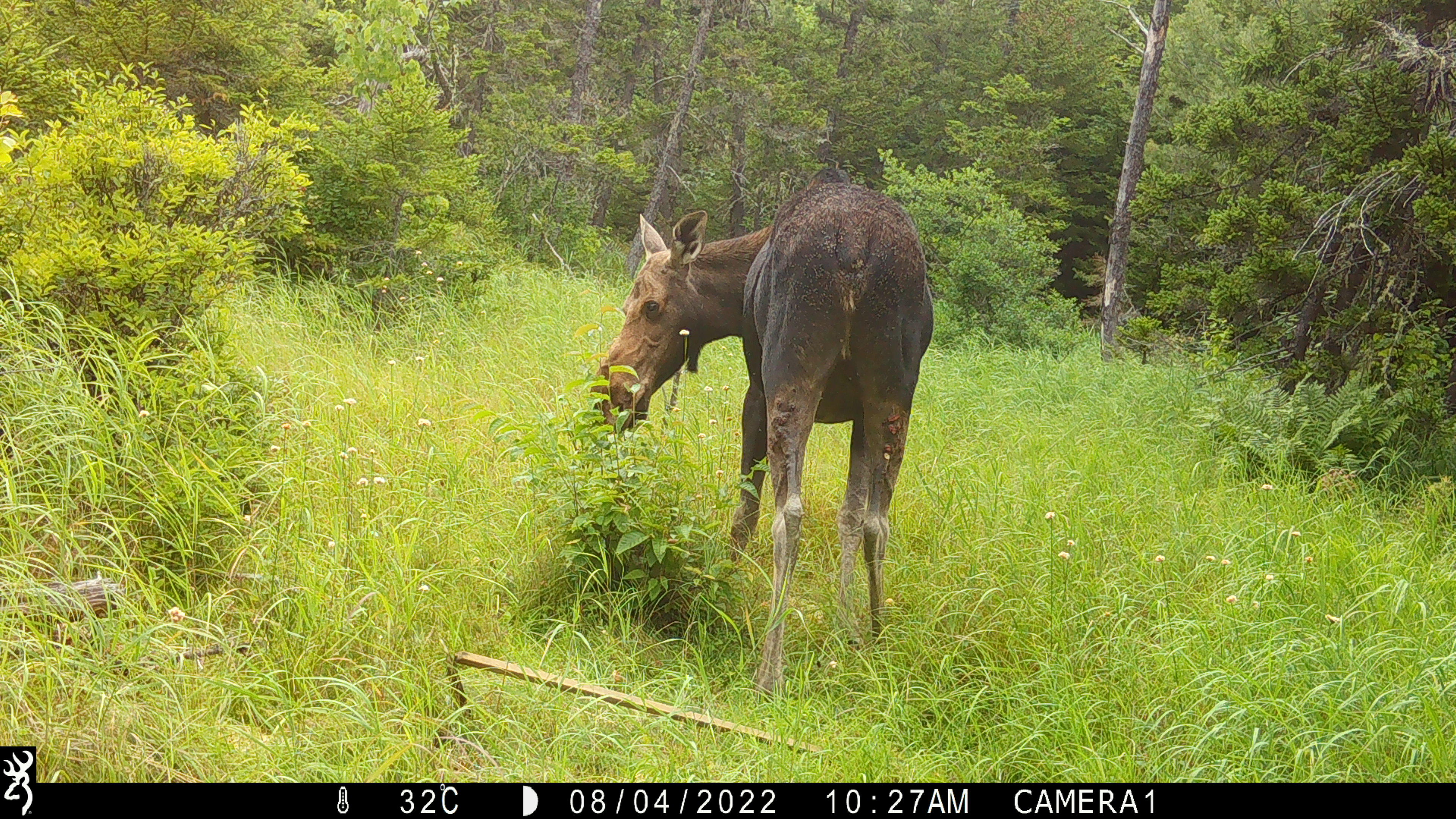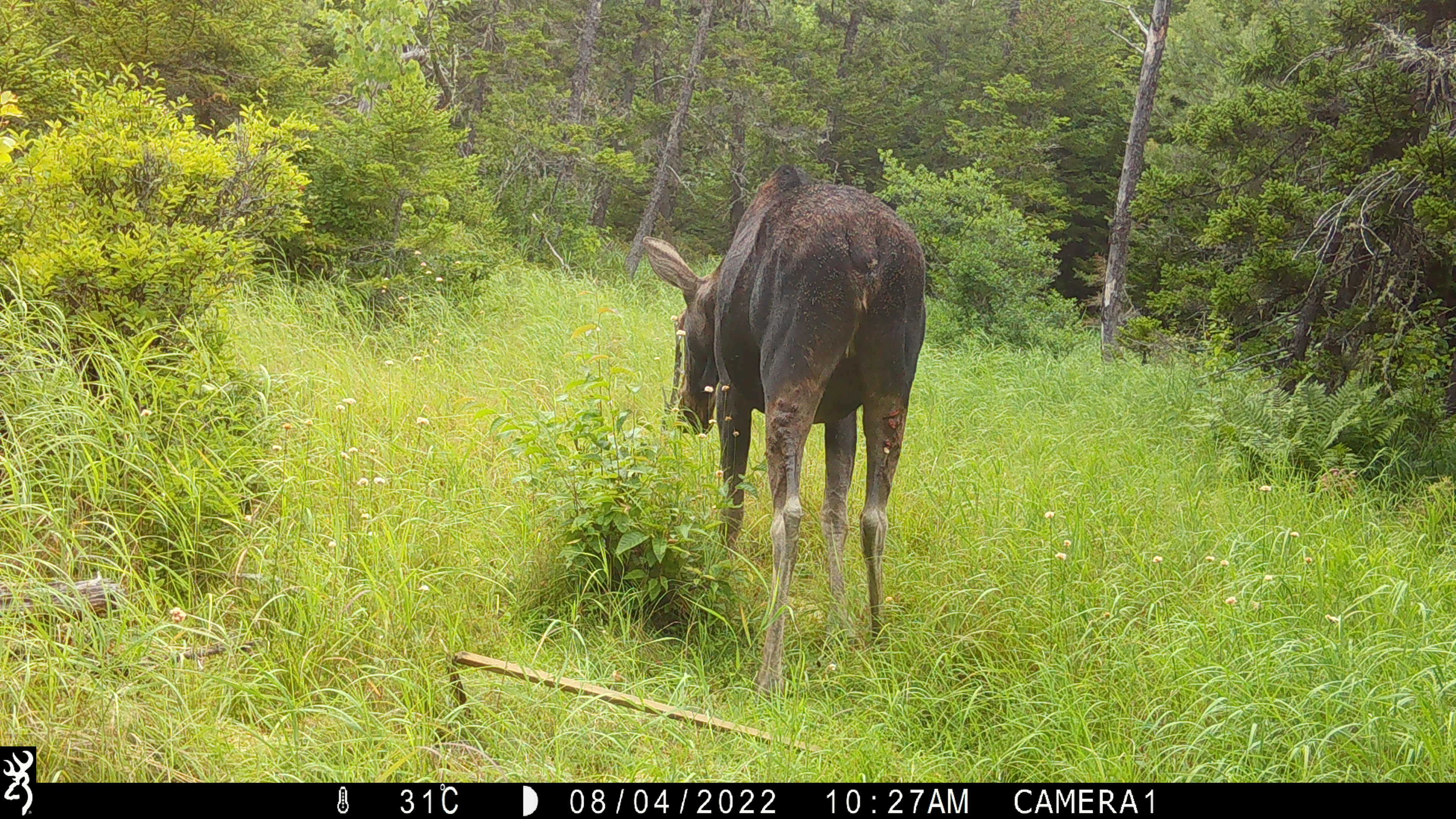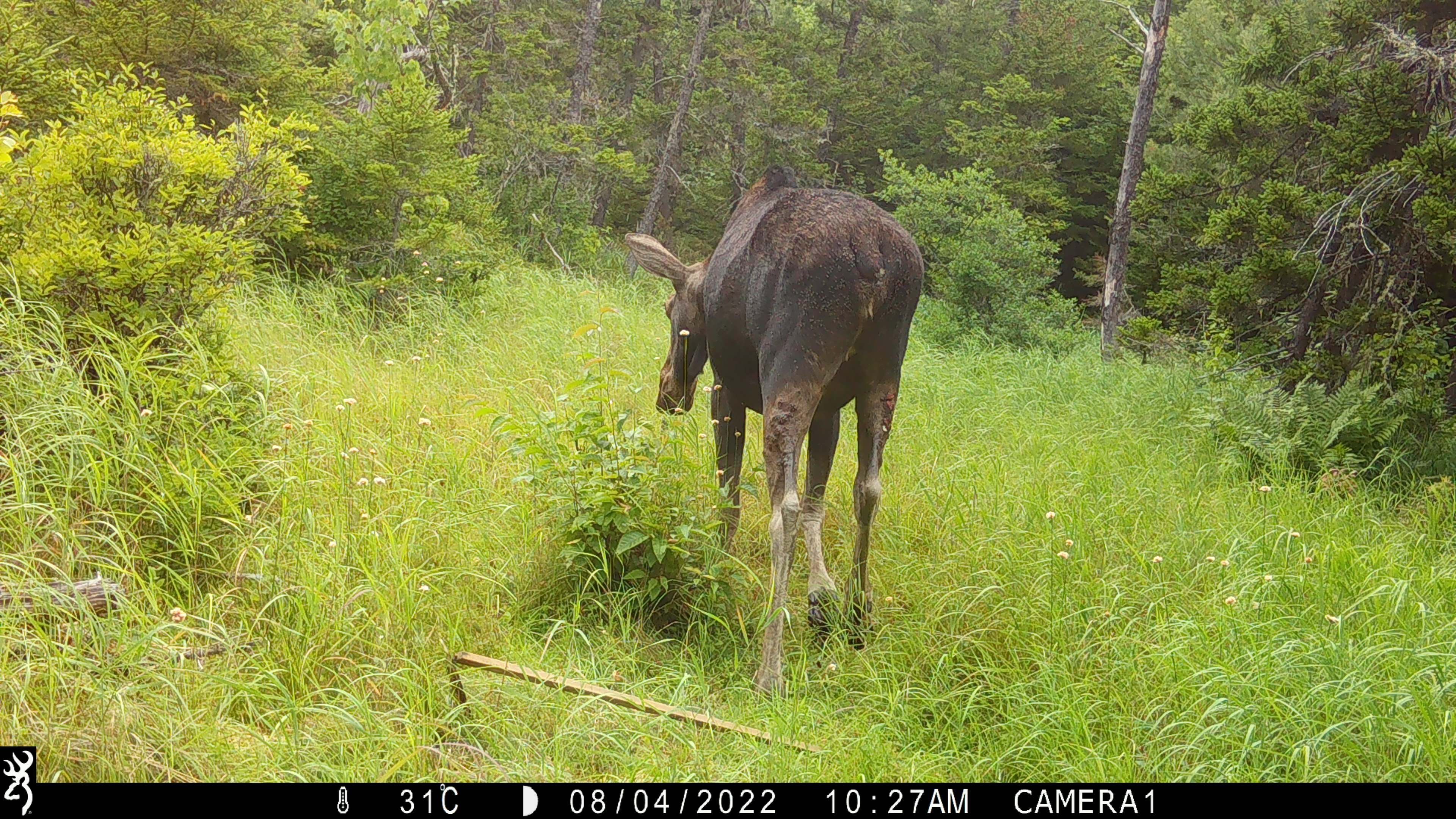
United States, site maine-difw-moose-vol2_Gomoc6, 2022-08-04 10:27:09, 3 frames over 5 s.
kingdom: Animalia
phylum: Chordata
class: Mammalia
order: Artiodactyla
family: Cervidae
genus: Alces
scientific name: Alces alces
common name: moose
Moose (Alces alces).